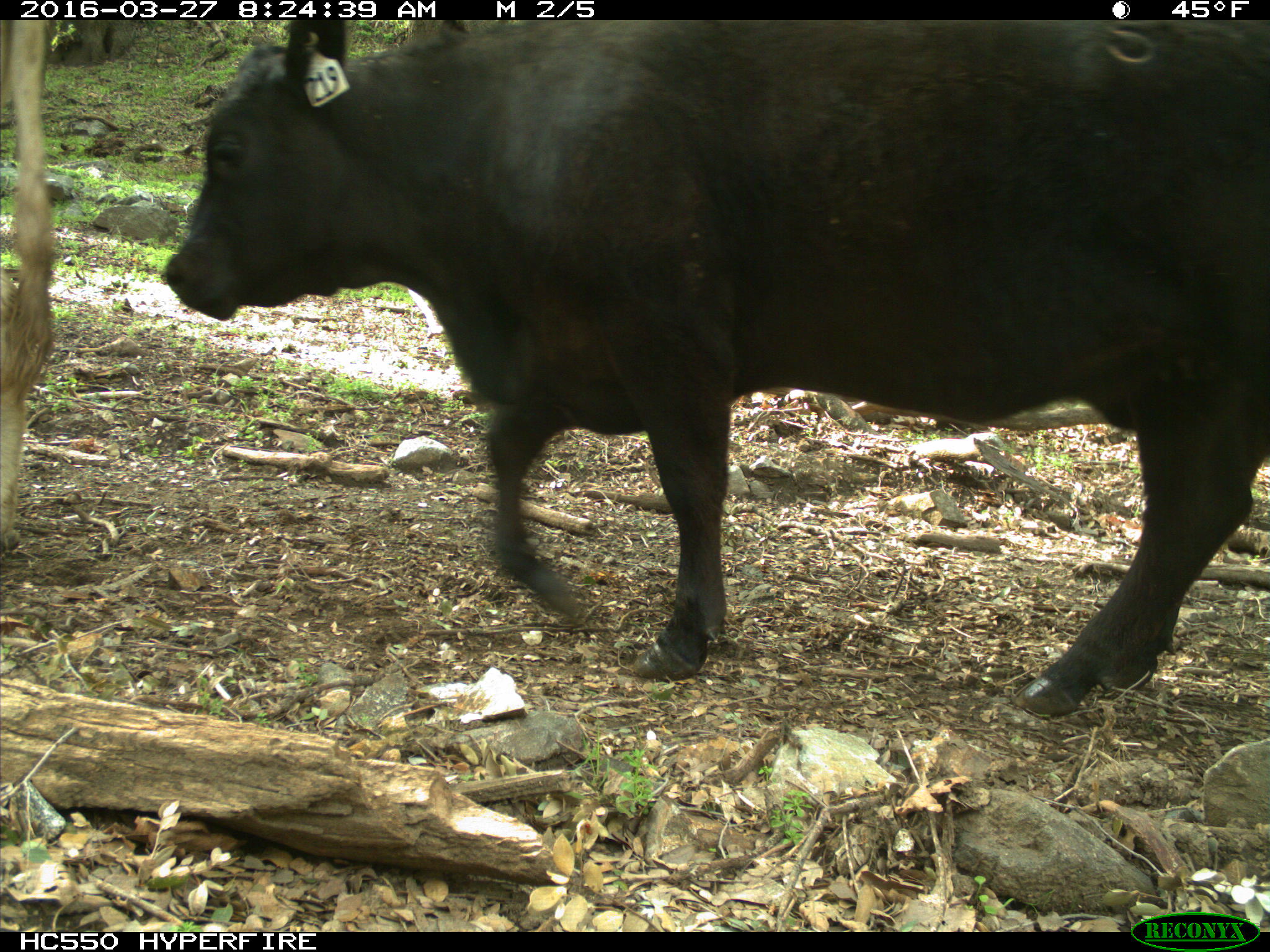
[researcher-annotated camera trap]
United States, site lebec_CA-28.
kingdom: Animalia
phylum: Chordata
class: Mammalia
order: Artiodactyla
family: Bovidae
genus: Bos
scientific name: Bos taurus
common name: domestic cow